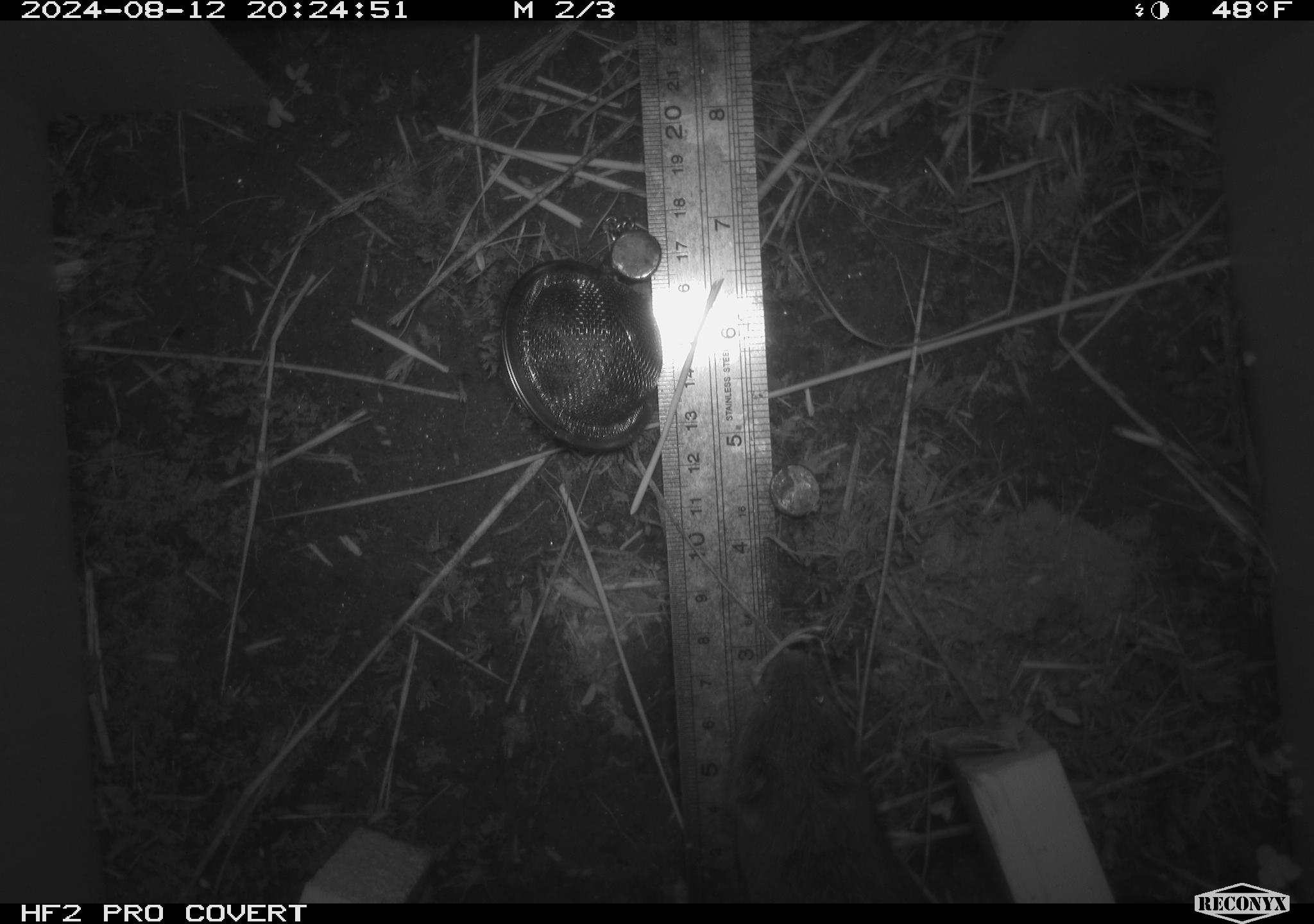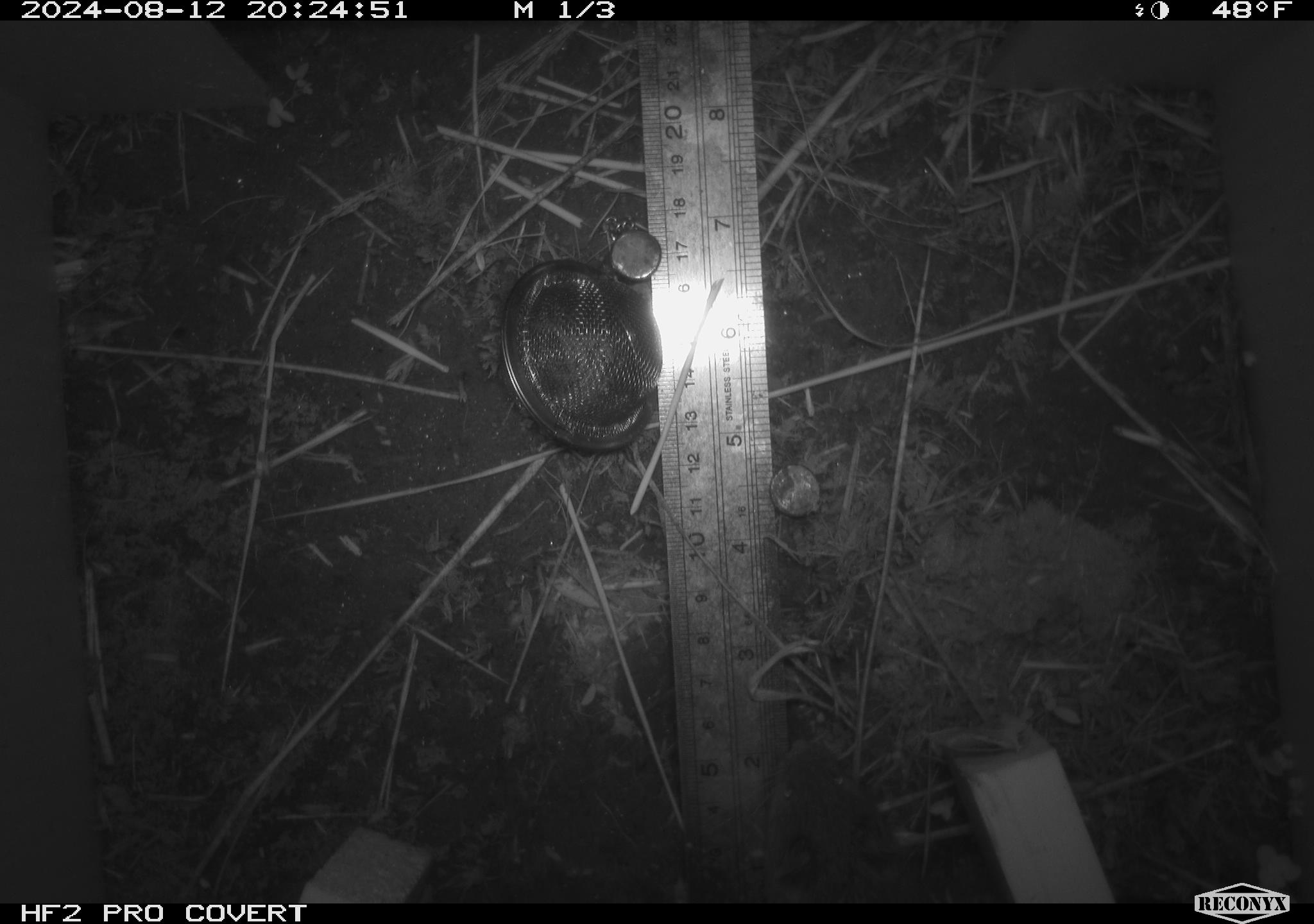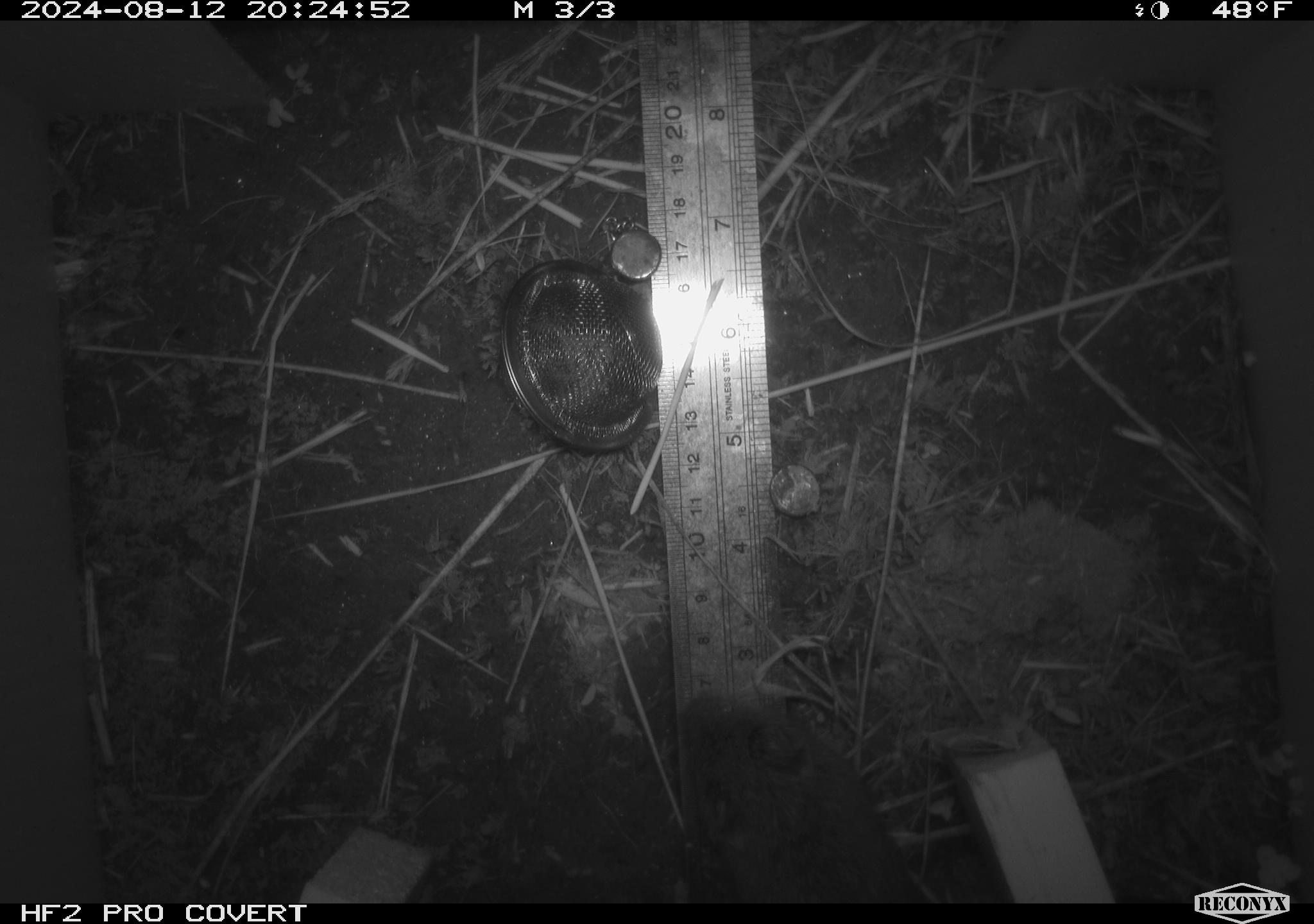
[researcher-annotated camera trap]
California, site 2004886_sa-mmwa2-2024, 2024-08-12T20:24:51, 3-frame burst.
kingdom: Animalia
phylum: Chordata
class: Mammalia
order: Rodentia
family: Cricetidae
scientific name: Arvicolinae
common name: voles, lemmings, and muskrats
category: arvicolinae subfamily